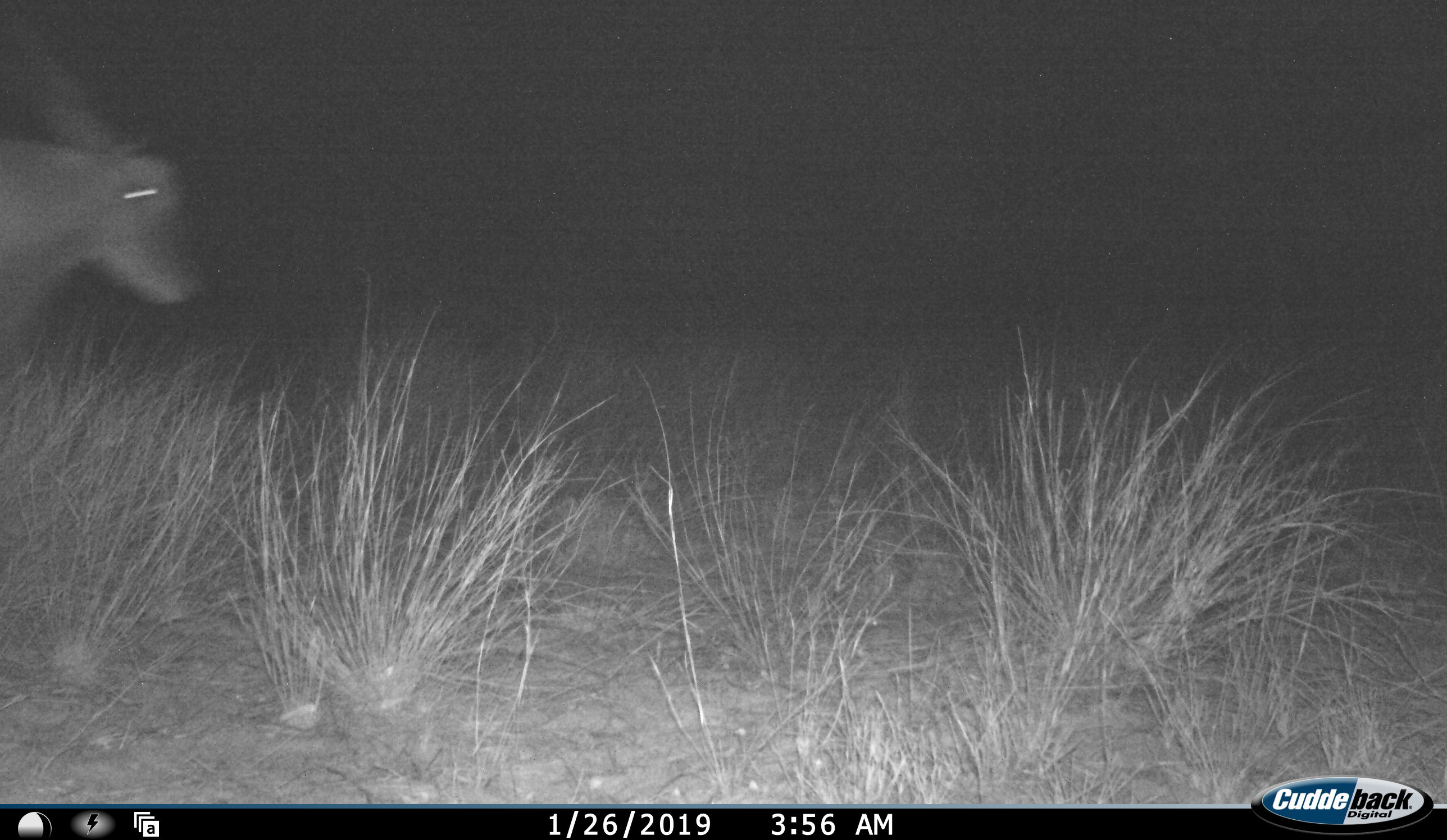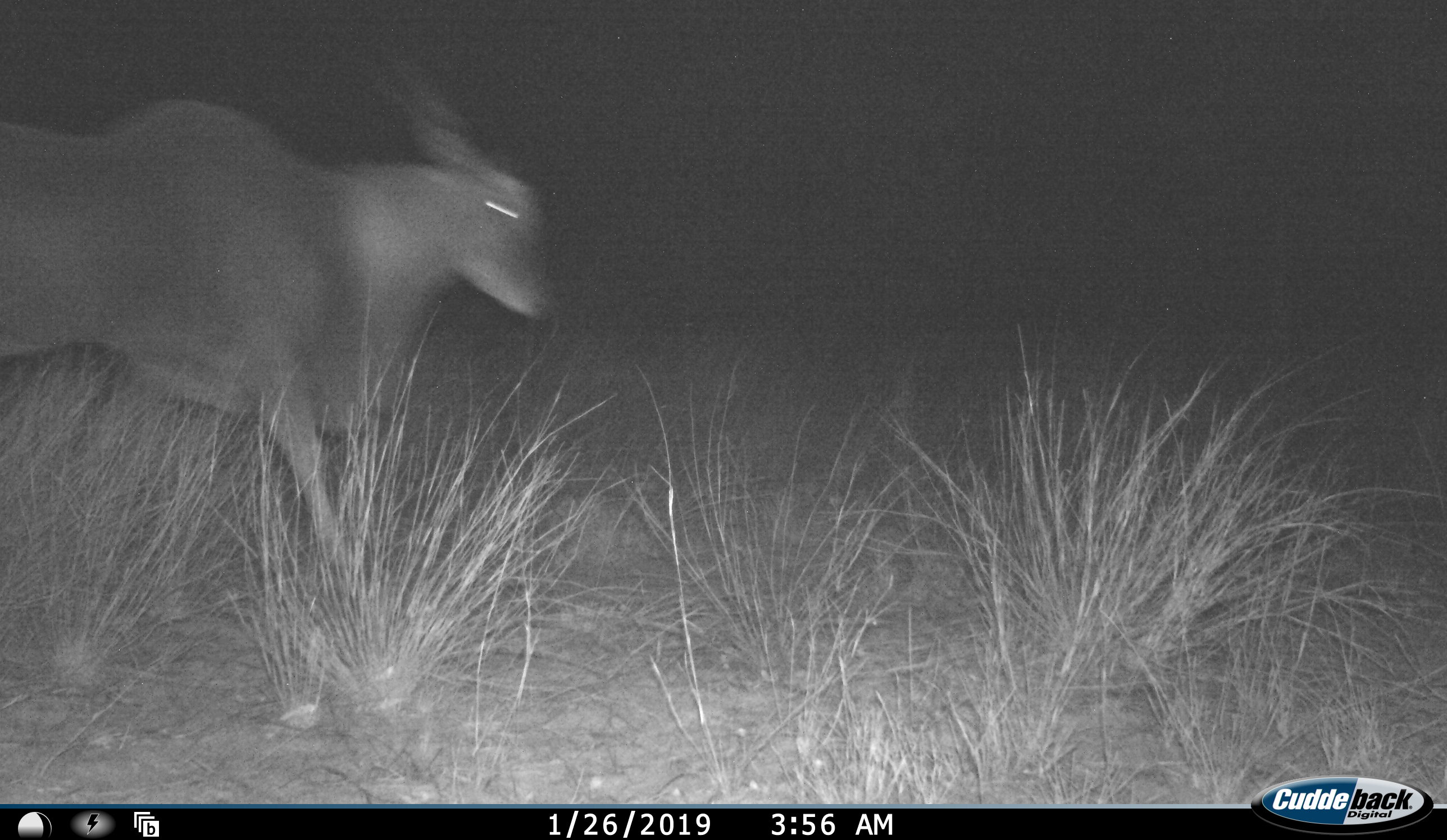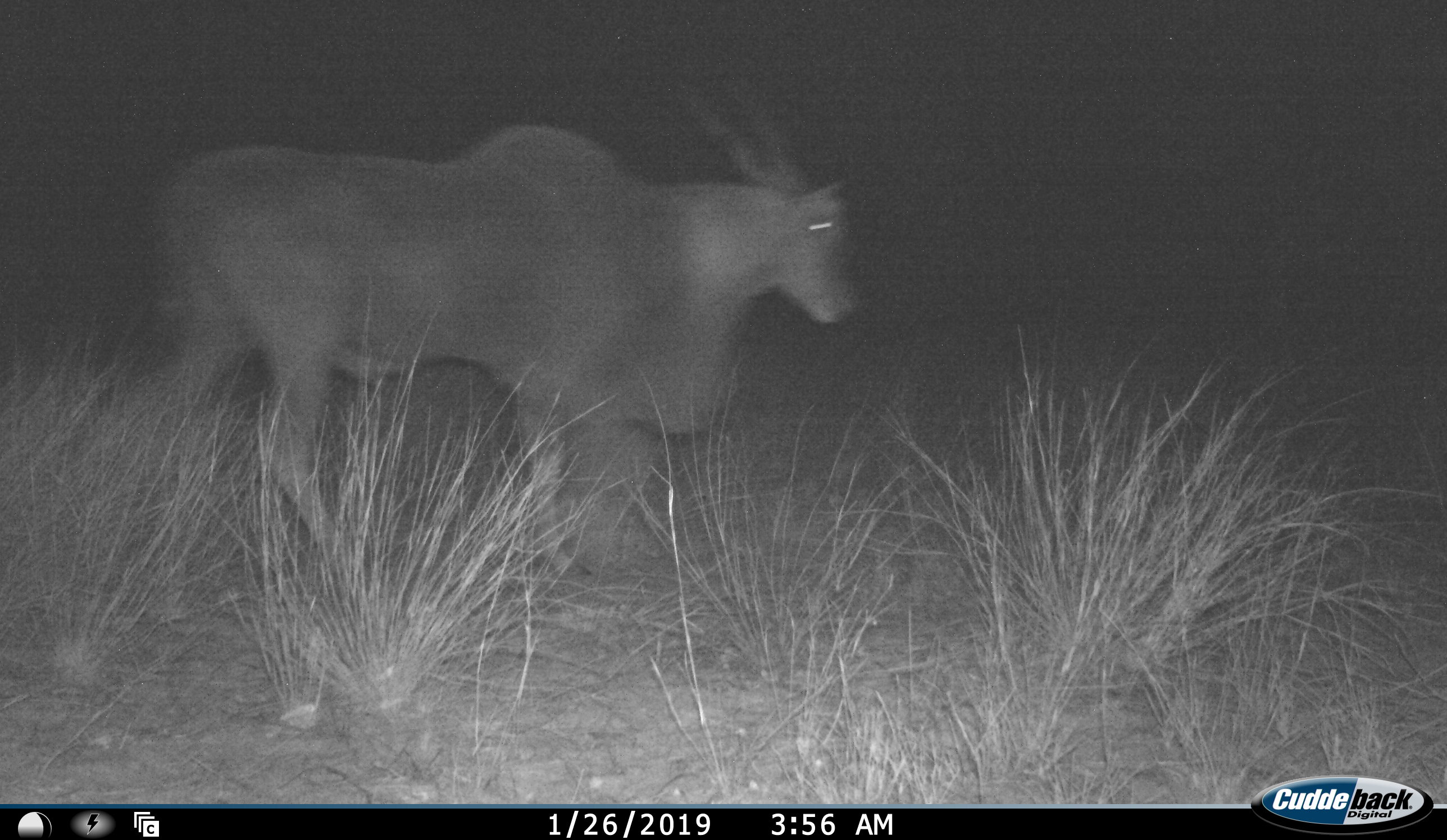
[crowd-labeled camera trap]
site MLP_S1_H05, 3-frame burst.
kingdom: Animalia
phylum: Chordata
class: Mammalia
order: Artiodactyla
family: Bovidae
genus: Tragelaphus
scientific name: Tragelaphus oryx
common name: eland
Eland (Tragelaphus oryx), count 1. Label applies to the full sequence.